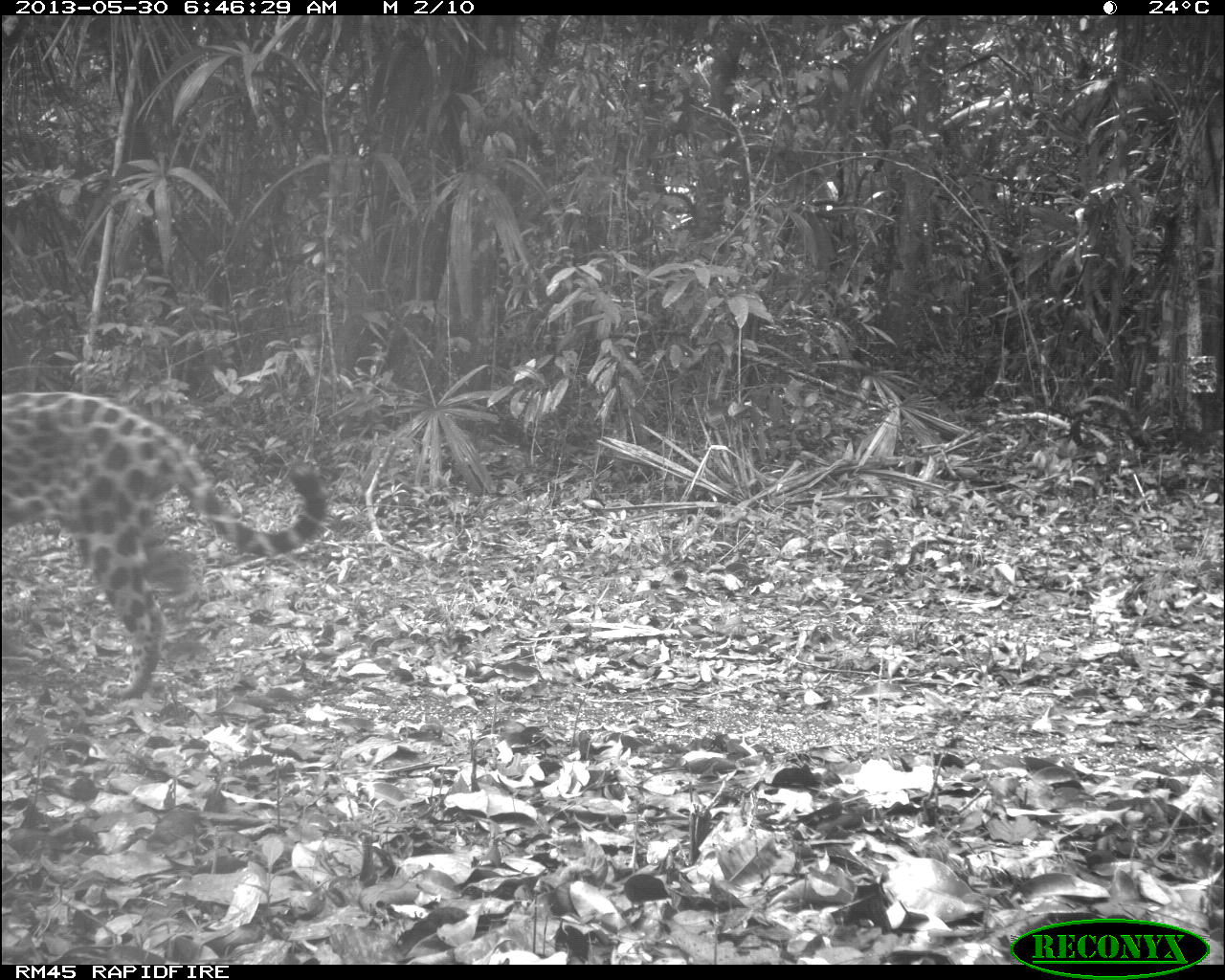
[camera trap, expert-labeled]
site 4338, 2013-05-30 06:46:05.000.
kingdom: Animalia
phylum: Chordata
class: Mammalia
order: Carnivora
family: Felidae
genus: Panthera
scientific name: Panthera onca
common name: jaguar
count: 1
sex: female